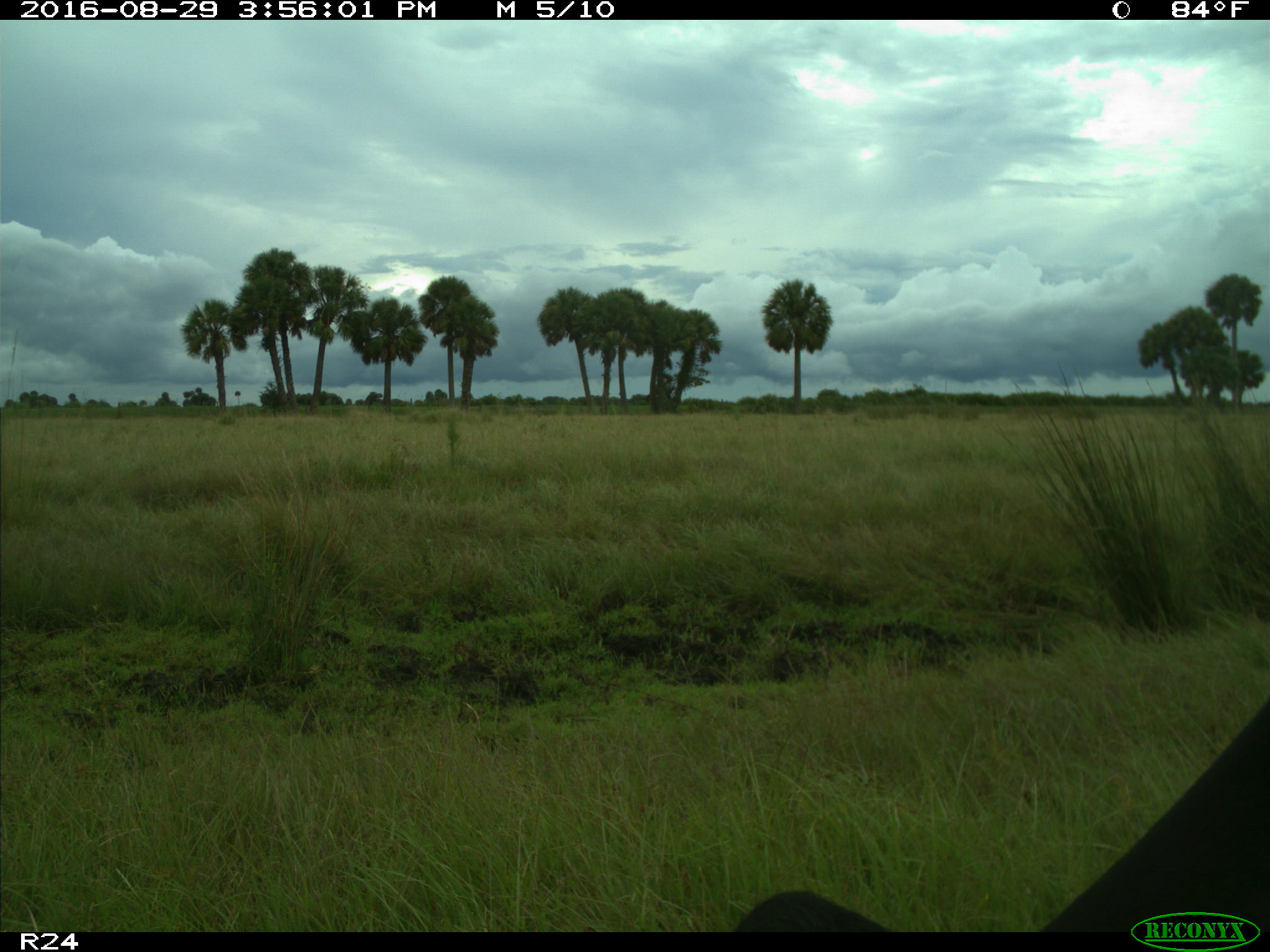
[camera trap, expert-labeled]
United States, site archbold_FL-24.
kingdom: Animalia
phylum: Chordata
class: Mammalia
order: Artiodactyla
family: Bovidae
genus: Bos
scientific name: Bos taurus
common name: domestic cow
Bos taurus (domestic cow).